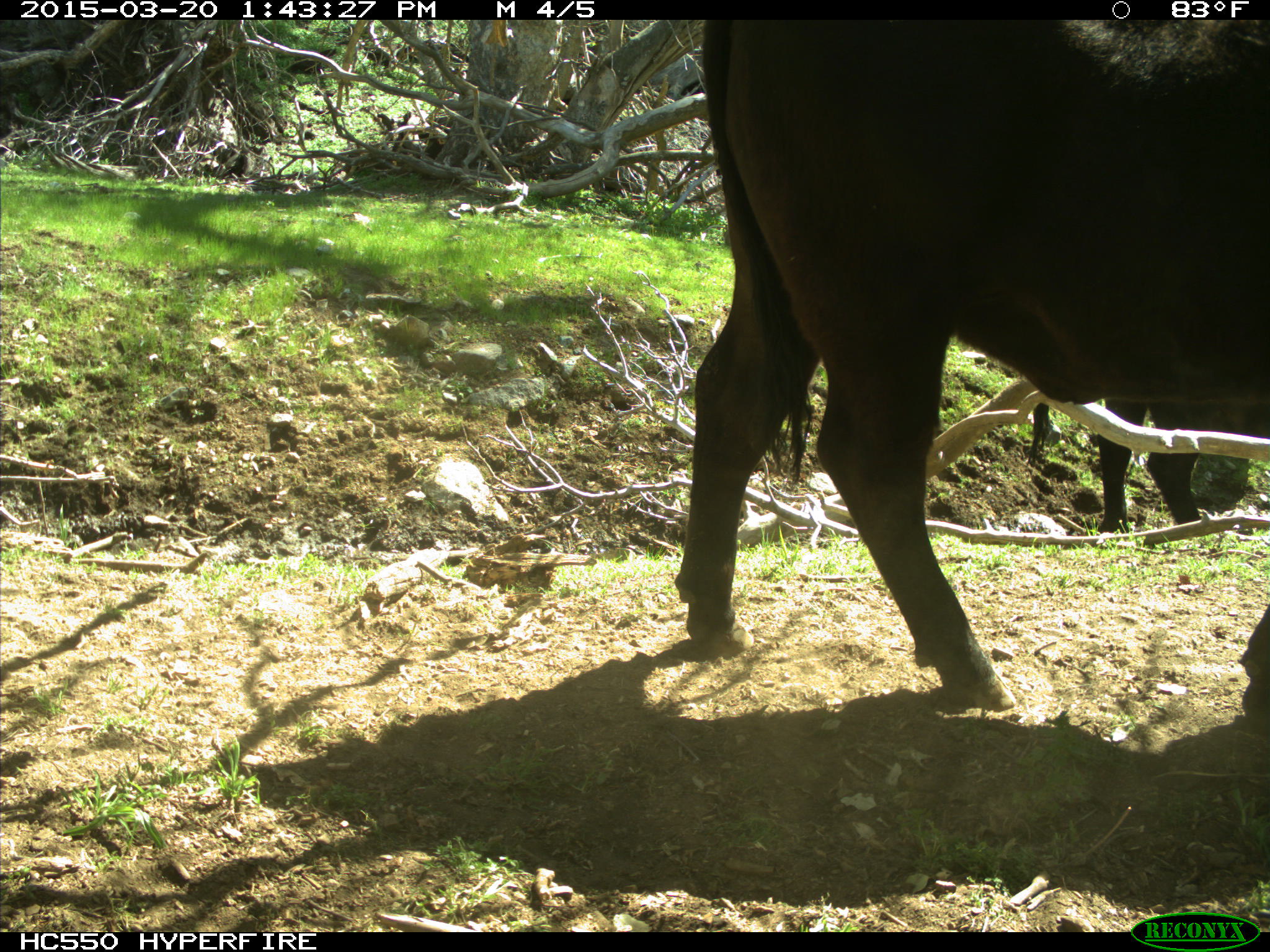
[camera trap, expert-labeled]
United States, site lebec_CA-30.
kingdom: Animalia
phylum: Chordata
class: Mammalia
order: Artiodactyla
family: Bovidae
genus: Bos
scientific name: Bos taurus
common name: domestic cow